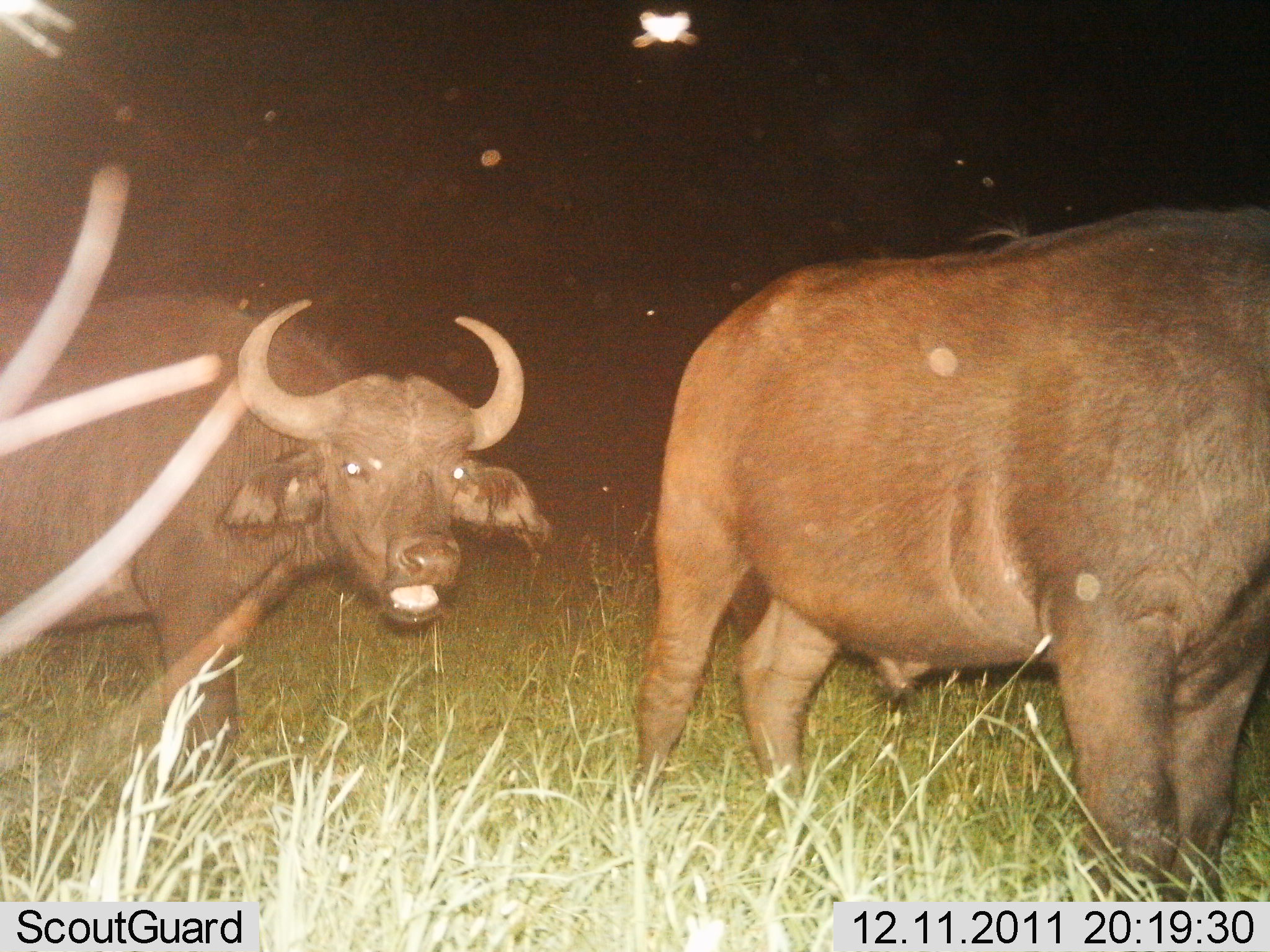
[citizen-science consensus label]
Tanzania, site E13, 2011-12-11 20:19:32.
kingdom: Animalia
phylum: Chordata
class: Mammalia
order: Artiodactyla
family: Bovidae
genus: Syncerus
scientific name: Syncerus caffer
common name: cape buffalo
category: buffalo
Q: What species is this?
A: Buffalo (cape buffalo) (Syncerus caffer).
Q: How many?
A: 2.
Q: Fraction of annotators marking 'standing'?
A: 62%.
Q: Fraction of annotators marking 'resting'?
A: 0%.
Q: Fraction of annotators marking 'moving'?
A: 38%.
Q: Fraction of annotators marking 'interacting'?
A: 0%.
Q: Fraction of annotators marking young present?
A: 0%.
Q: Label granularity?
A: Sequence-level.